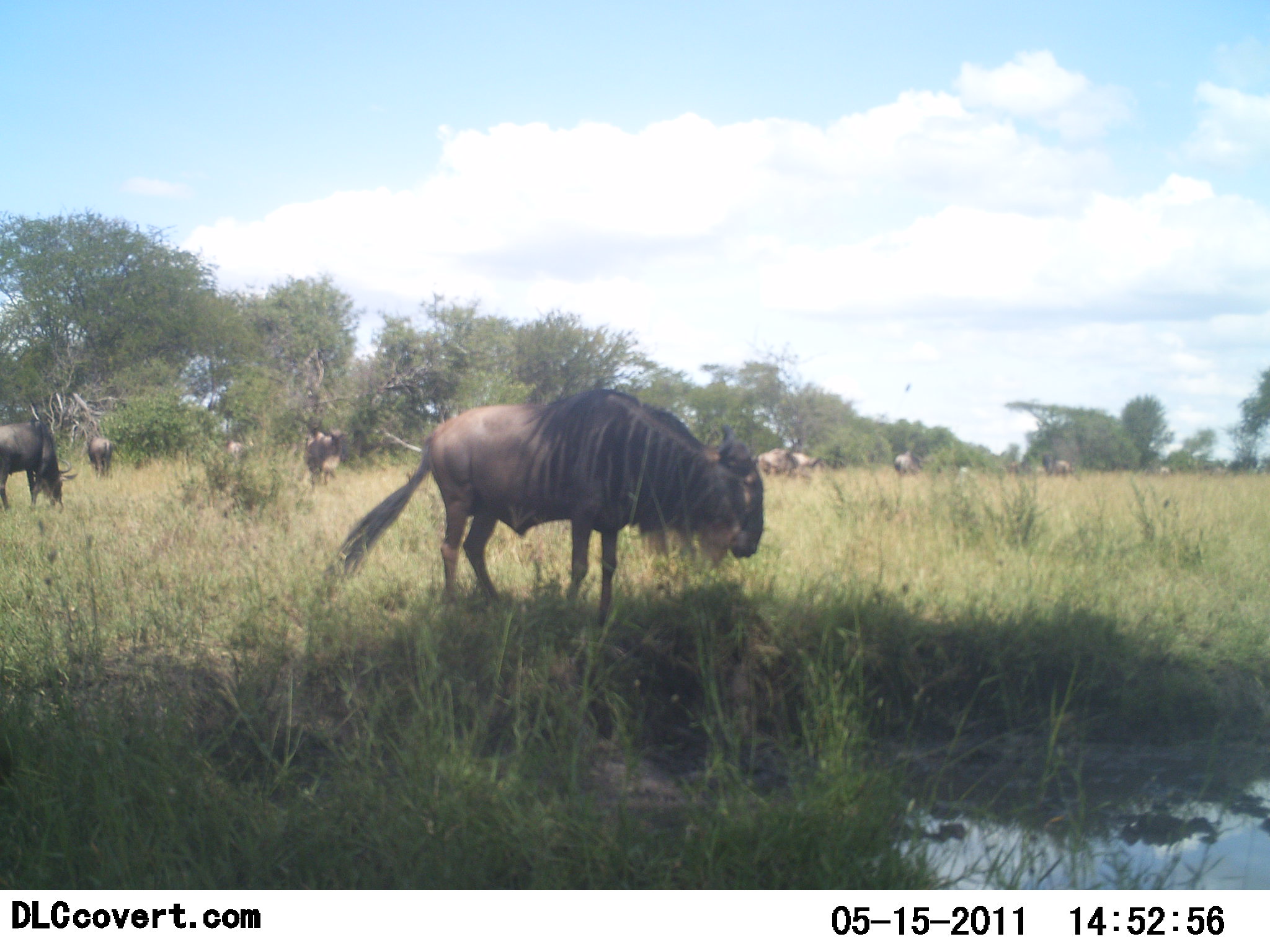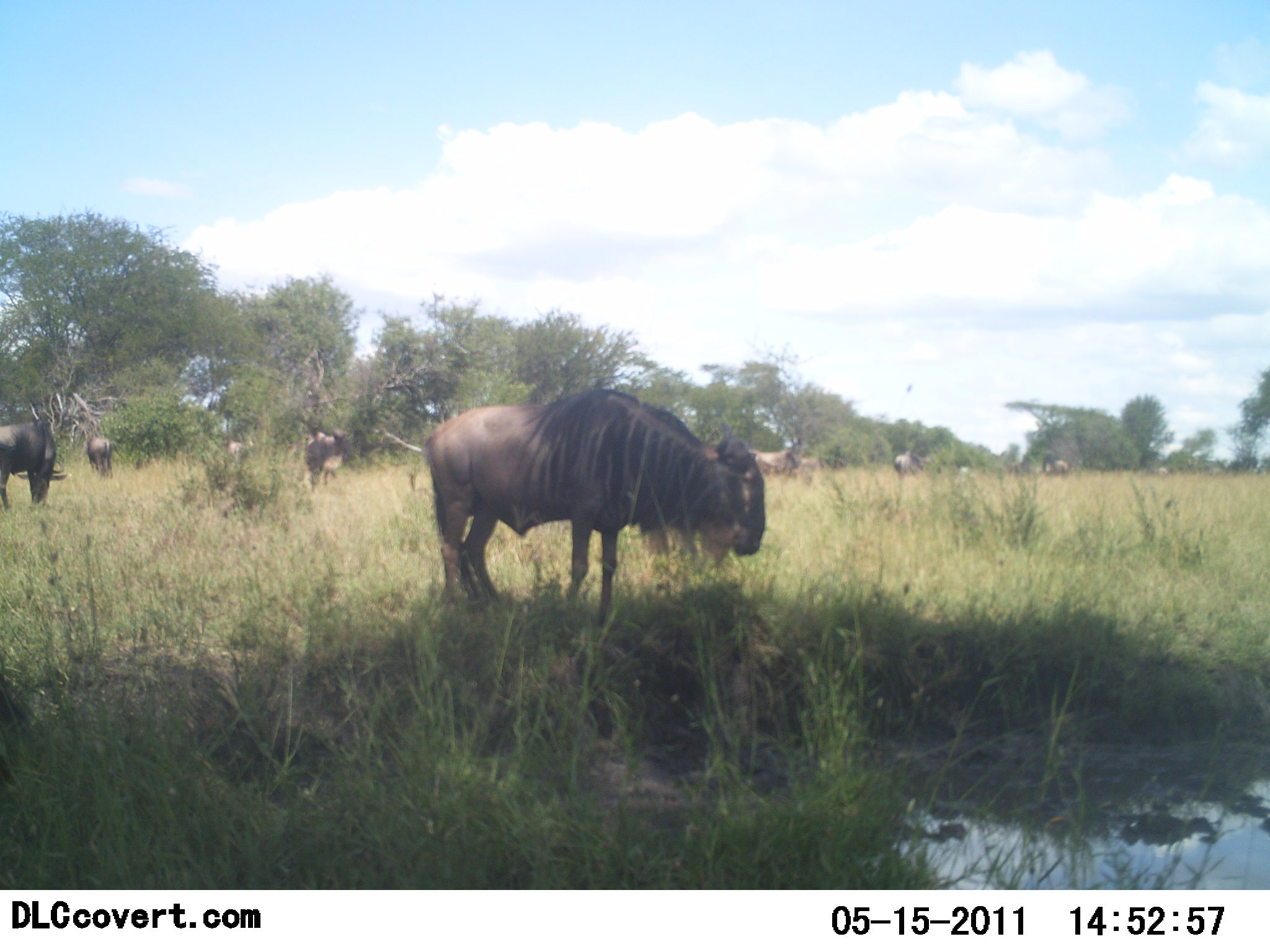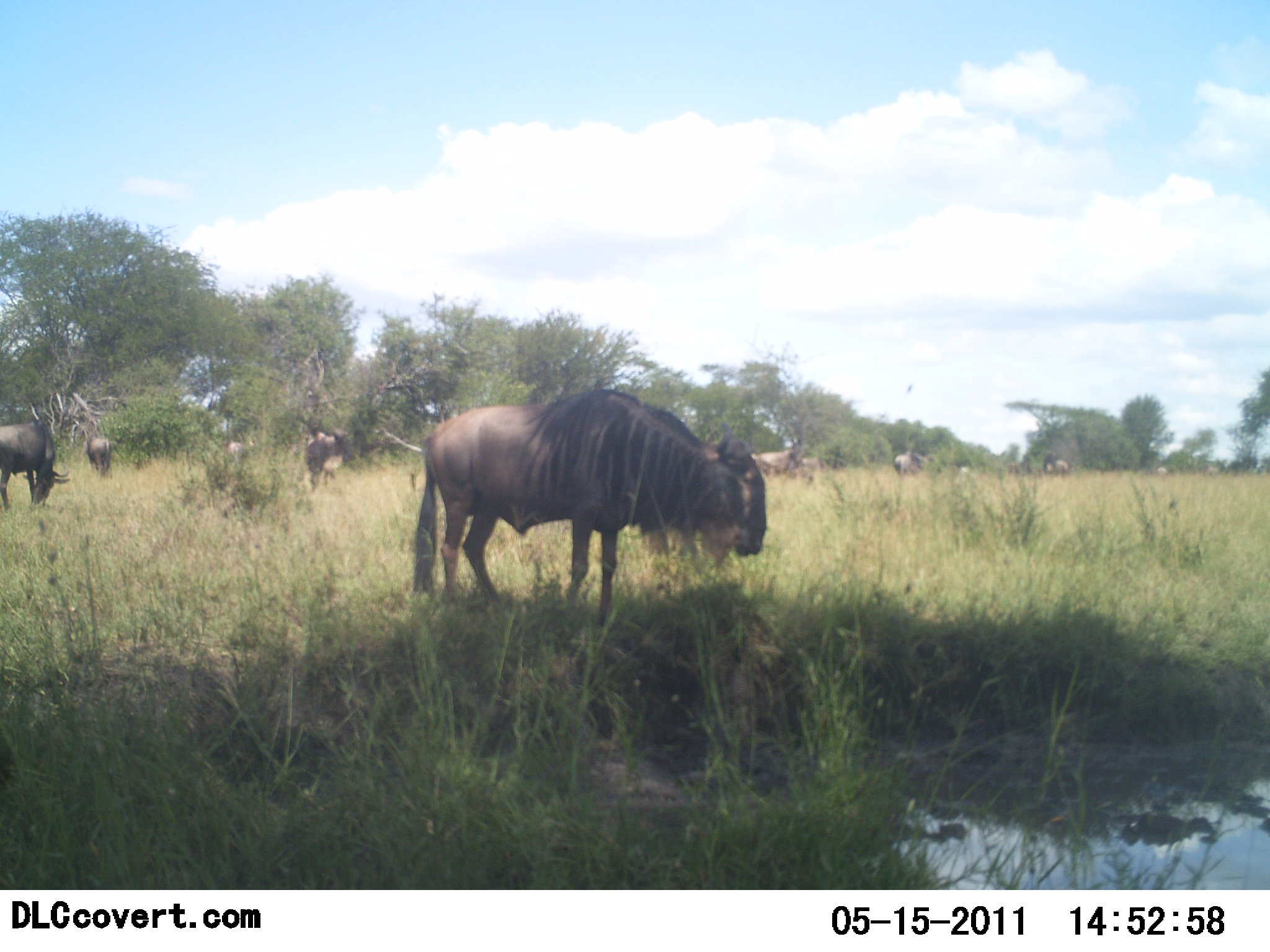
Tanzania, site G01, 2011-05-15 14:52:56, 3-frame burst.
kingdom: Animalia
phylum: Chordata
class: Mammalia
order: Artiodactyla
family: Bovidae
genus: Connochaetes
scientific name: Connochaetes taurinus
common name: blue wildebeest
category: wildebeest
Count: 11-50.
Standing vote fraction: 89%.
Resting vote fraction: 11%.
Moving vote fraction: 11%.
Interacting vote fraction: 11%.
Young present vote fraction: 0%.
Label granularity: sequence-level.